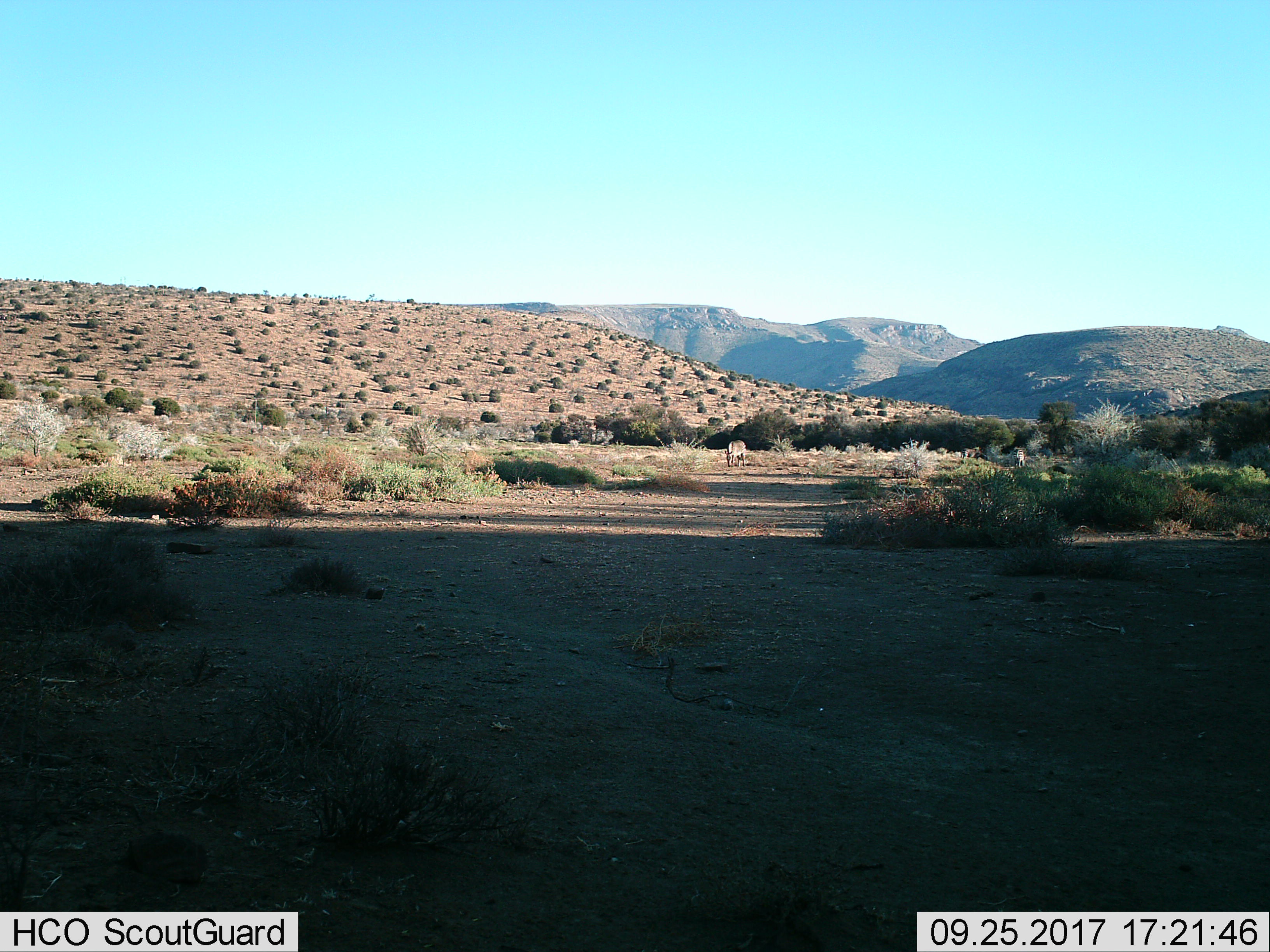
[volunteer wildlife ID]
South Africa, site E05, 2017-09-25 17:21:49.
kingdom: Animalia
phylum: Chordata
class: Mammalia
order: Perissodactyla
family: Equidae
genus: Equus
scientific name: Equus zebra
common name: mountain zebra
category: zebramountain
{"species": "zebramountain (mountain zebra) (Equus zebra)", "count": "2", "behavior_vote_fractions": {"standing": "50%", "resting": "0%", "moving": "0%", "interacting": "0%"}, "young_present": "0%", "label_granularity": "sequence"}